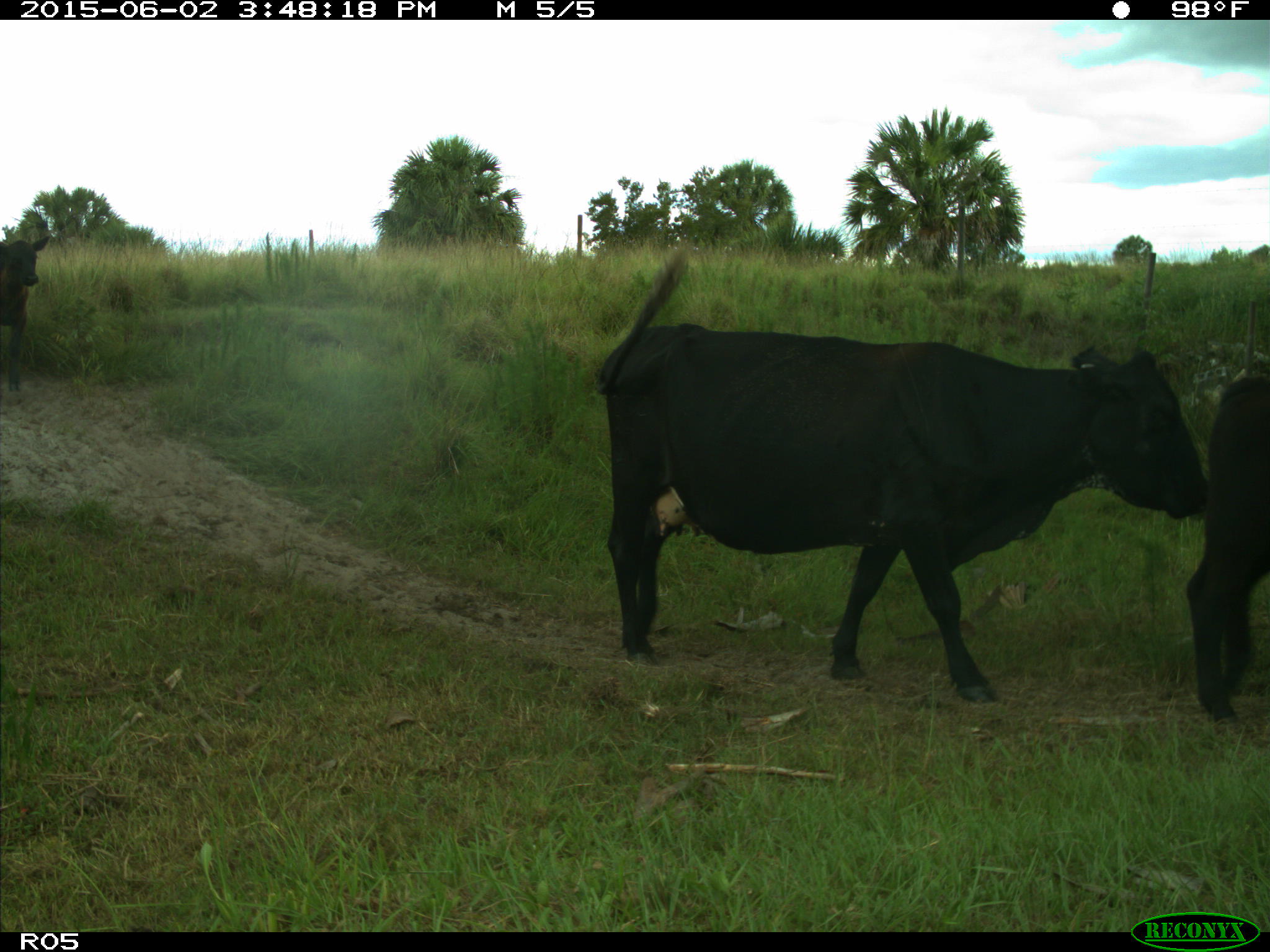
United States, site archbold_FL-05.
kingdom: Animalia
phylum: Chordata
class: Mammalia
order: Artiodactyla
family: Bovidae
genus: Bos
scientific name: Bos taurus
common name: domestic cow